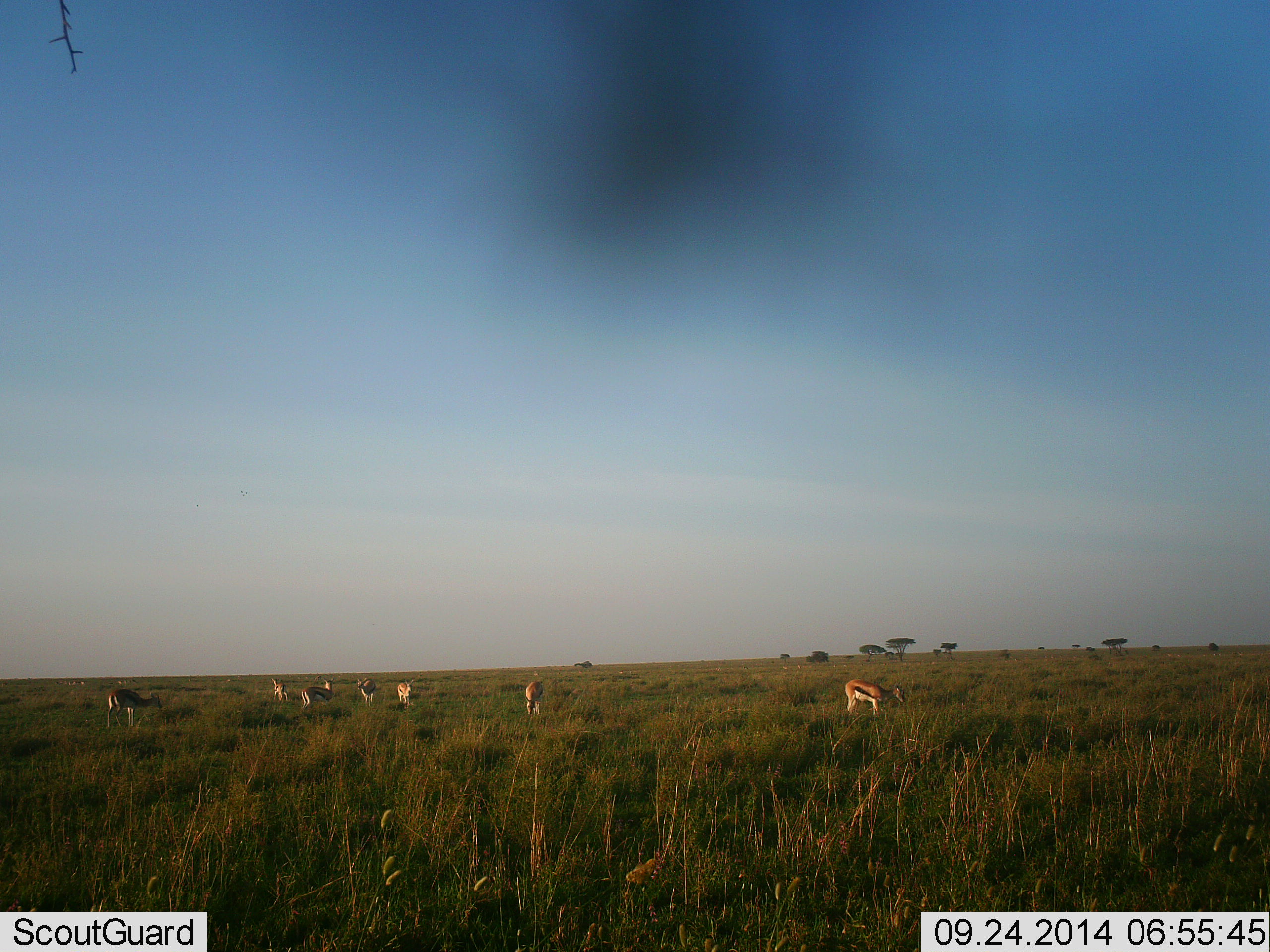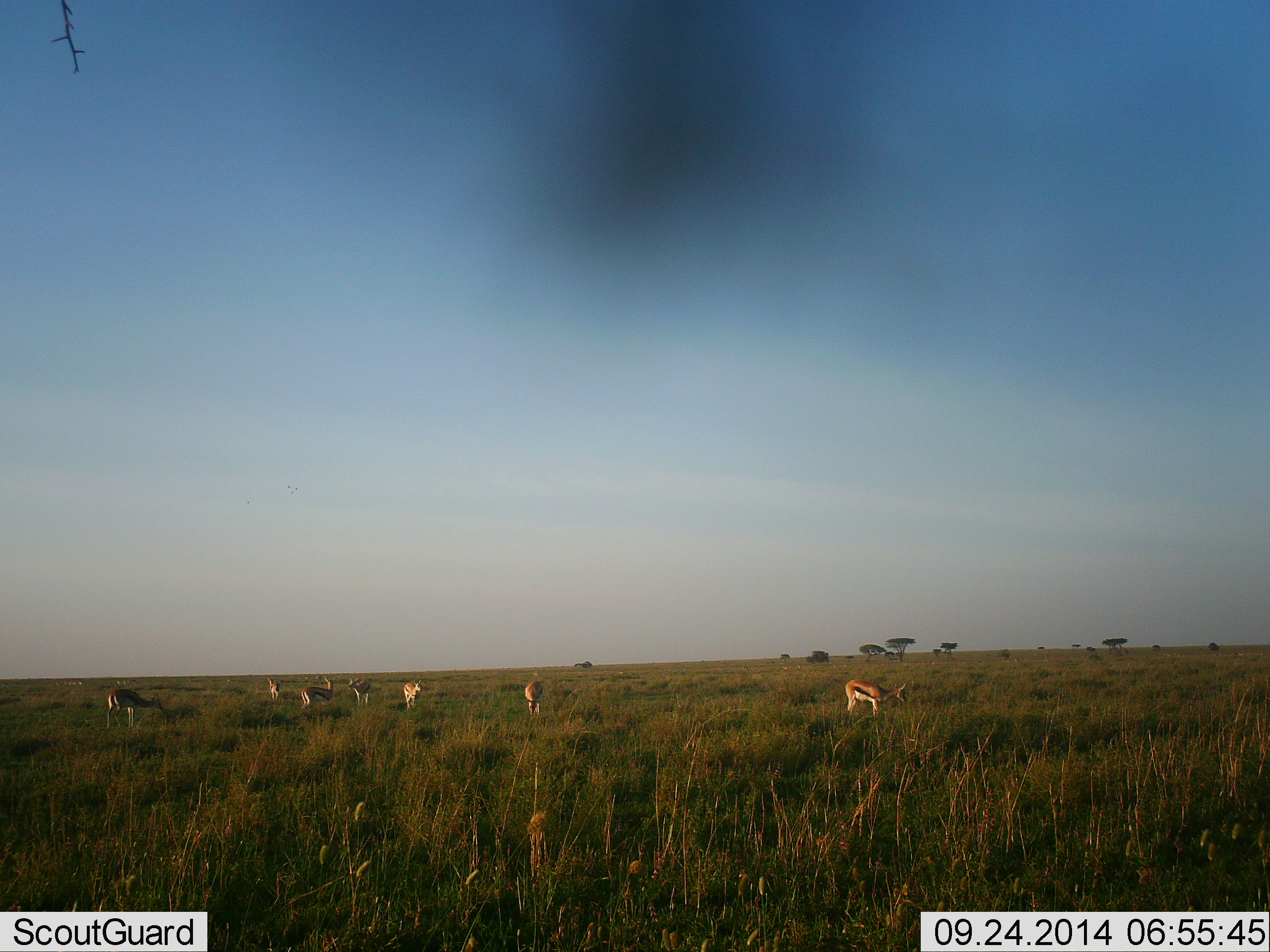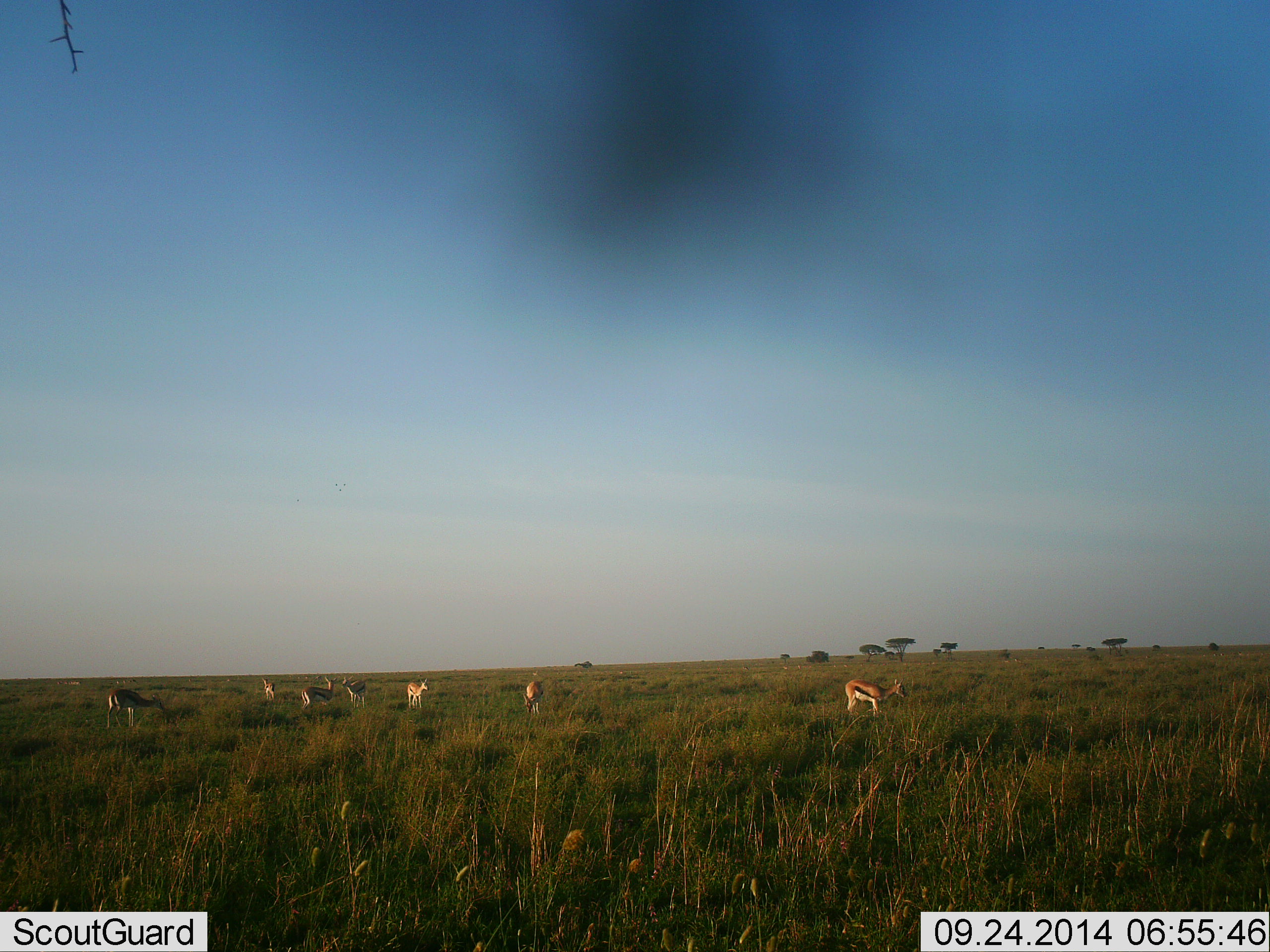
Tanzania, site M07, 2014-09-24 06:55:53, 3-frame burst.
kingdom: Animalia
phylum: Chordata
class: Mammalia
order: Artiodactyla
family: Bovidae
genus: Eudorcas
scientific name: Eudorcas thomsonii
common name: thomson's gazelle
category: gazellethomsons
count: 8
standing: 50%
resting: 0%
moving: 50%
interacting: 0%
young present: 10%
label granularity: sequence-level